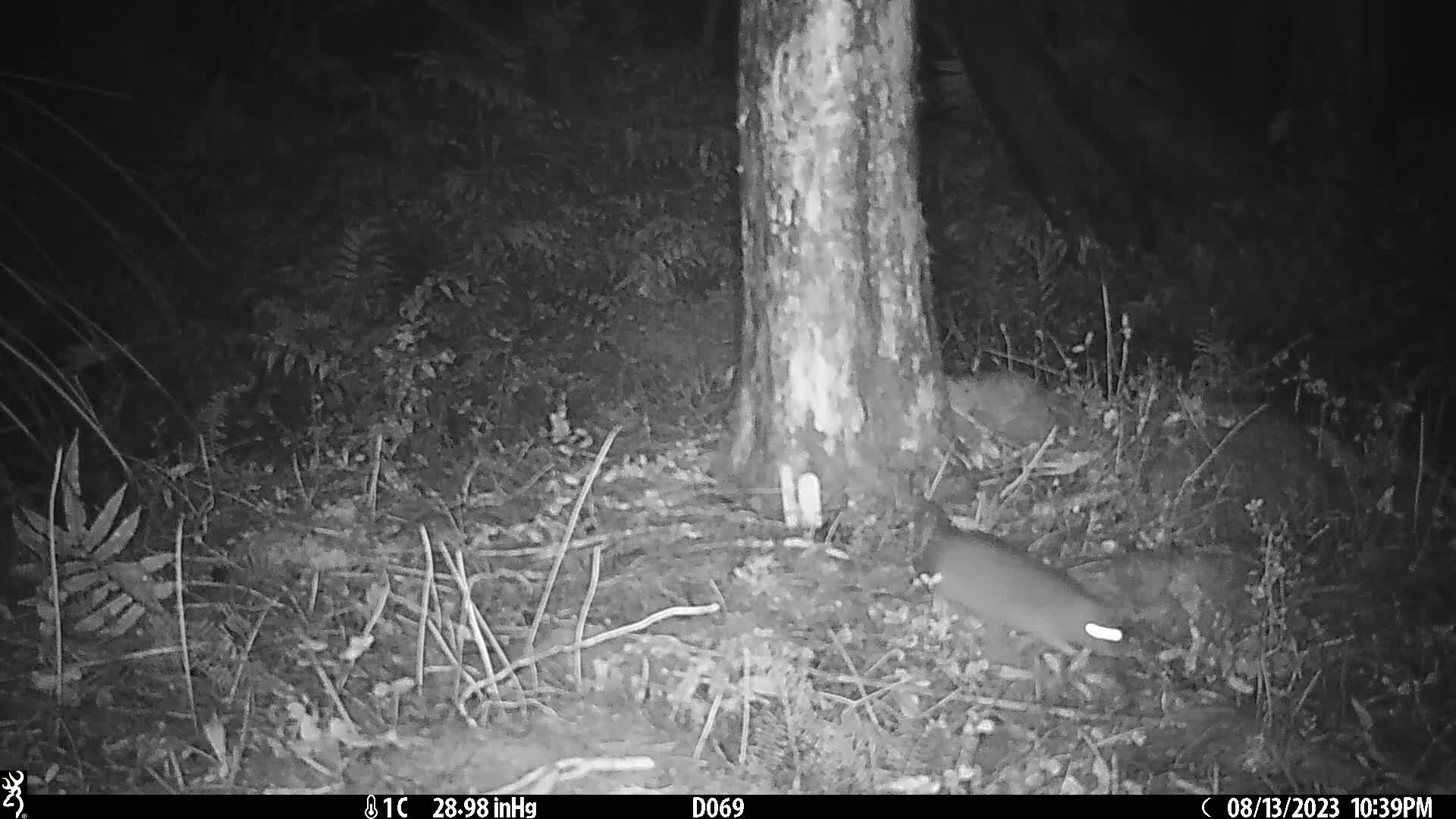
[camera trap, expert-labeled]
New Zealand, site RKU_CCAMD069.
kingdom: Animalia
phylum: Chordata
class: Mammalia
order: Rodentia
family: Muridae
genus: Rattus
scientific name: Rattus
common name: rat